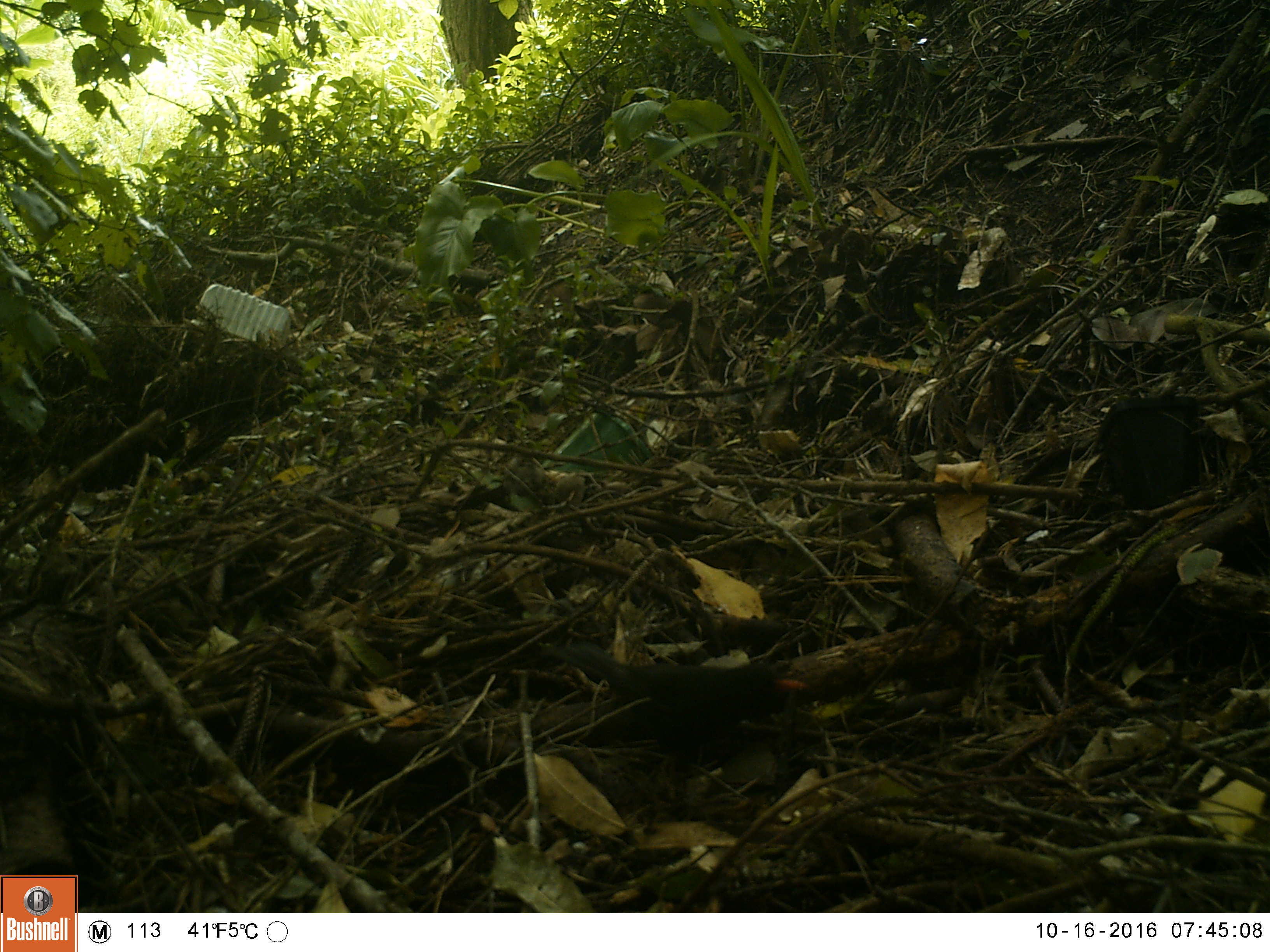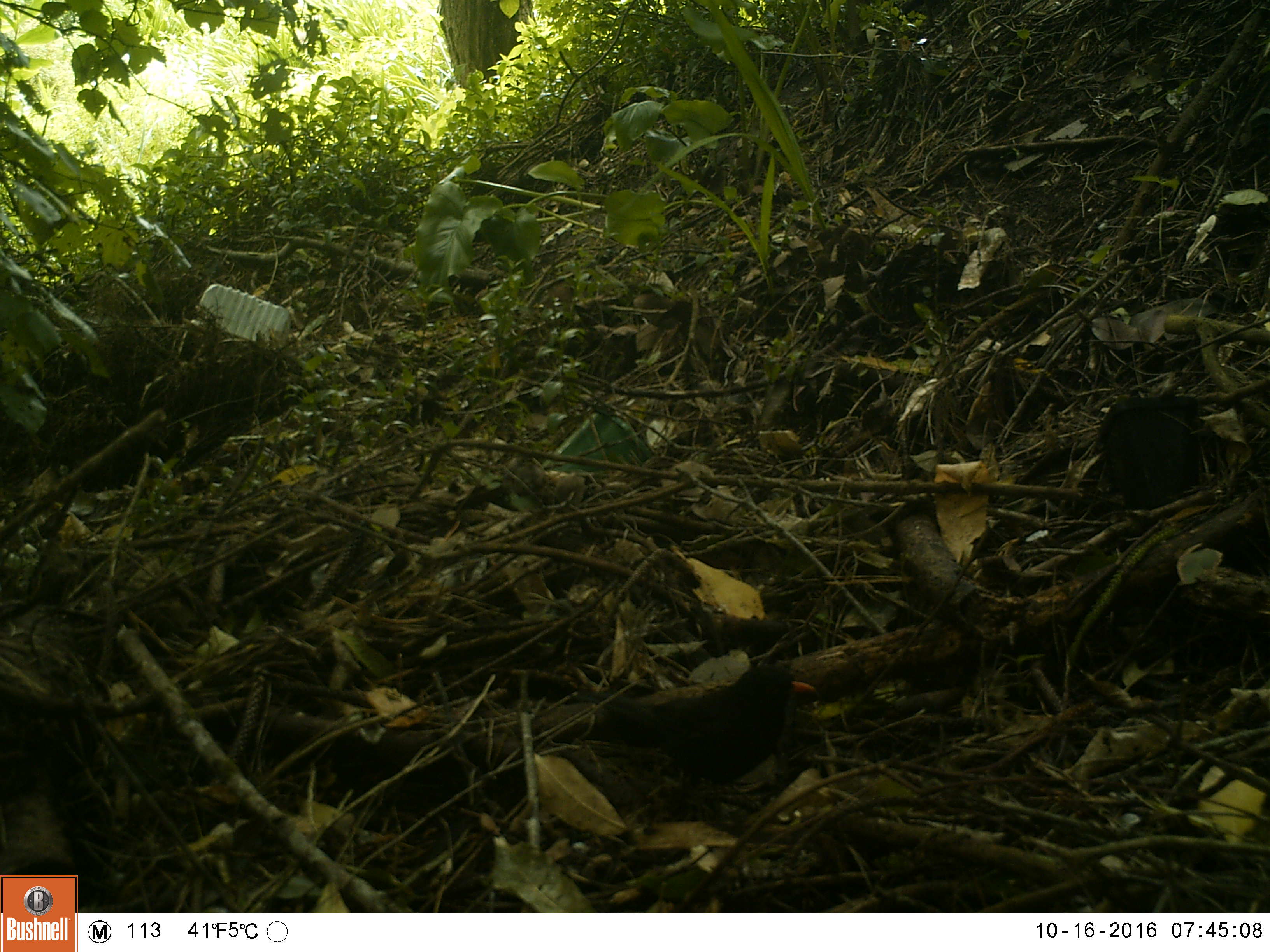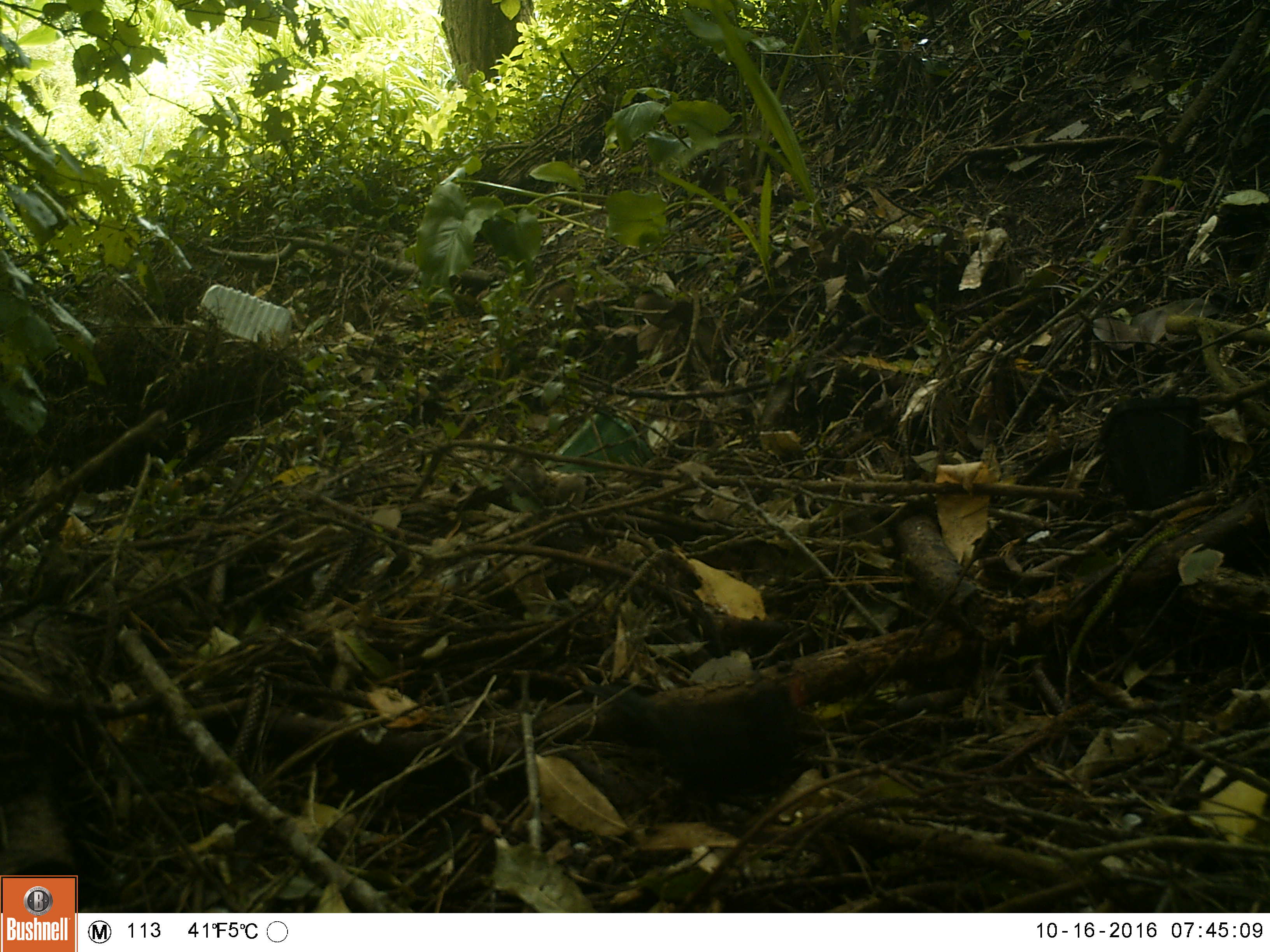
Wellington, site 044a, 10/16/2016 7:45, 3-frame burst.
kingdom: Animalia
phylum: Chordata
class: Aves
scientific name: Aves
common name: bird